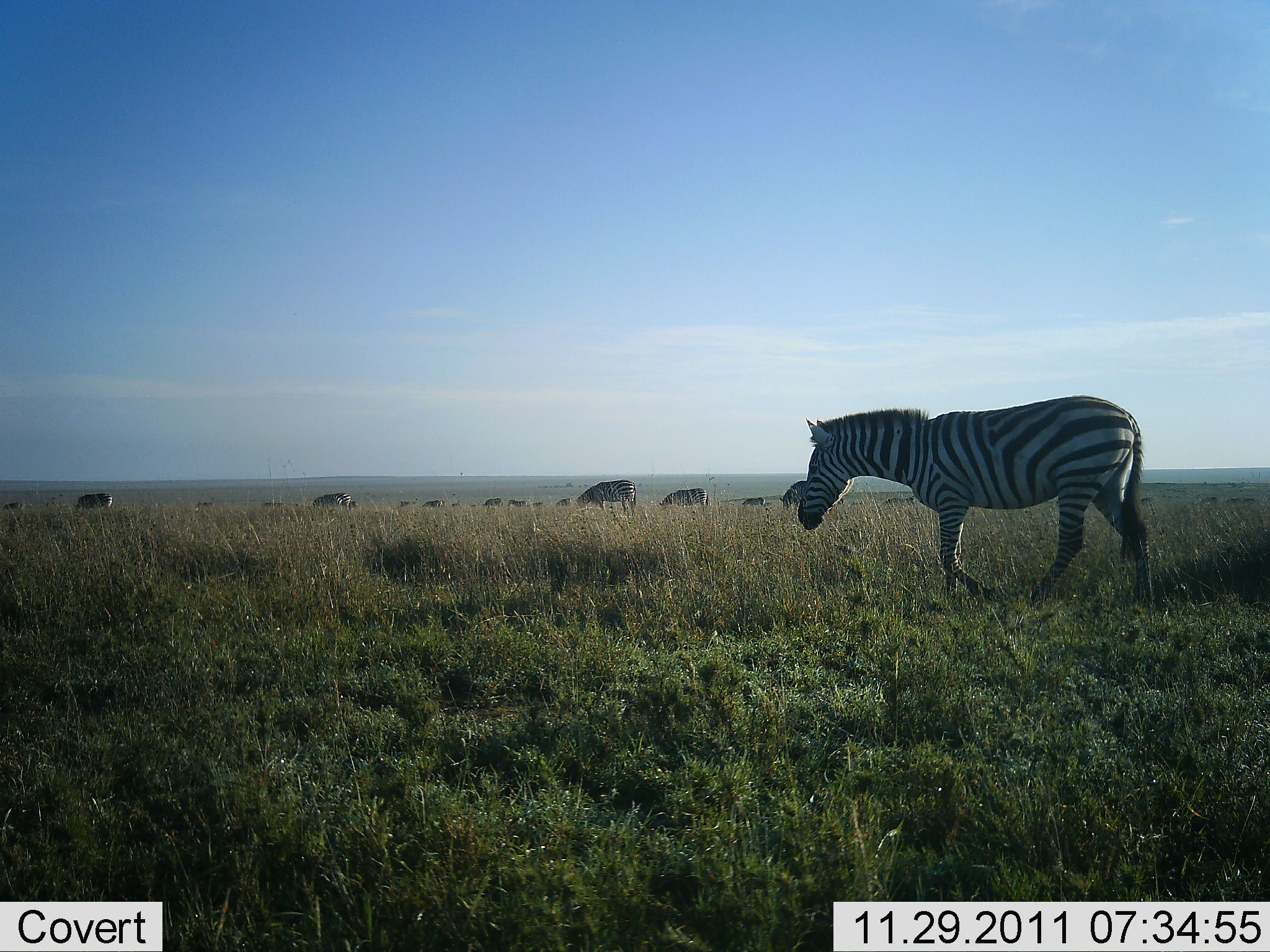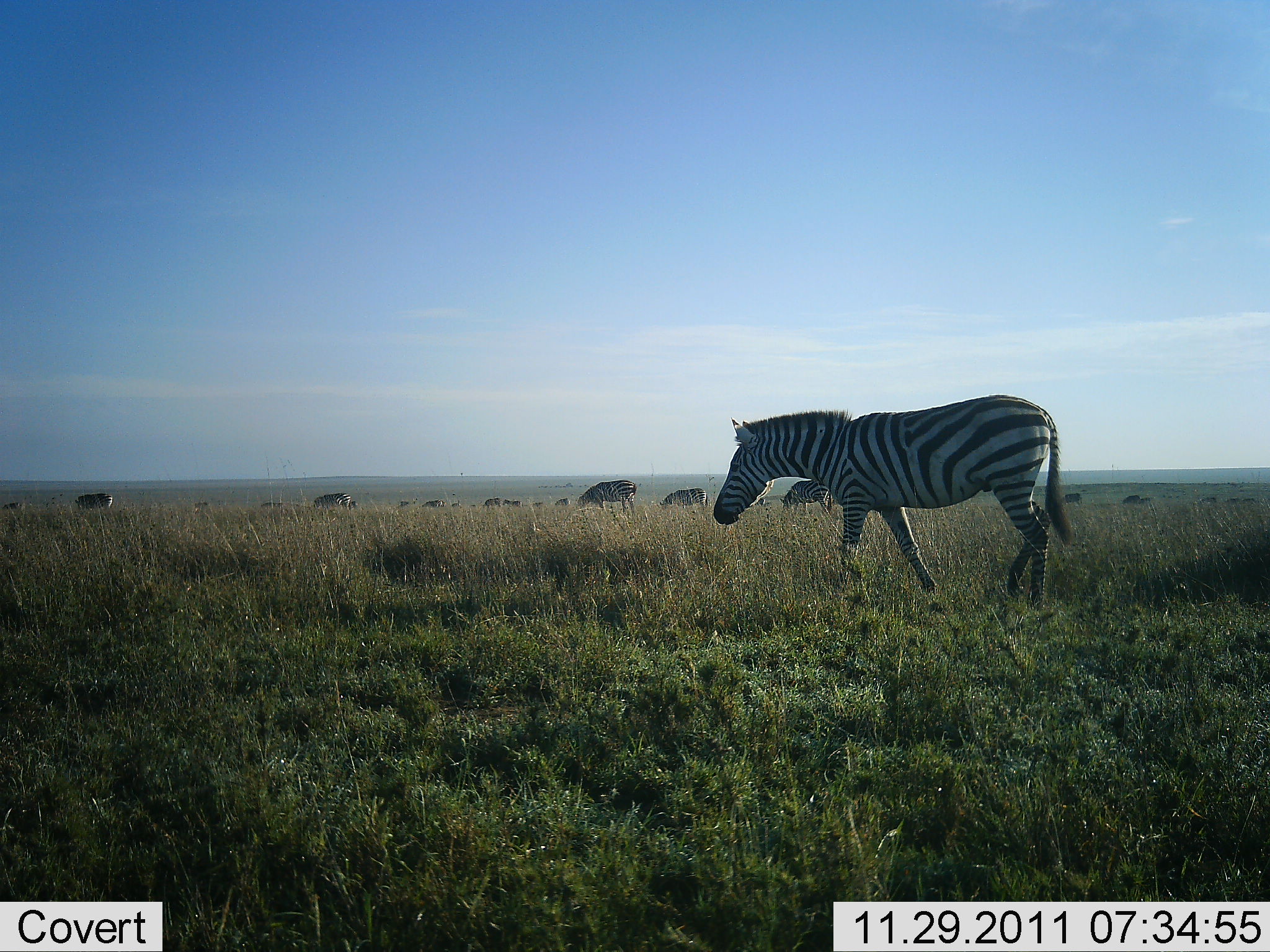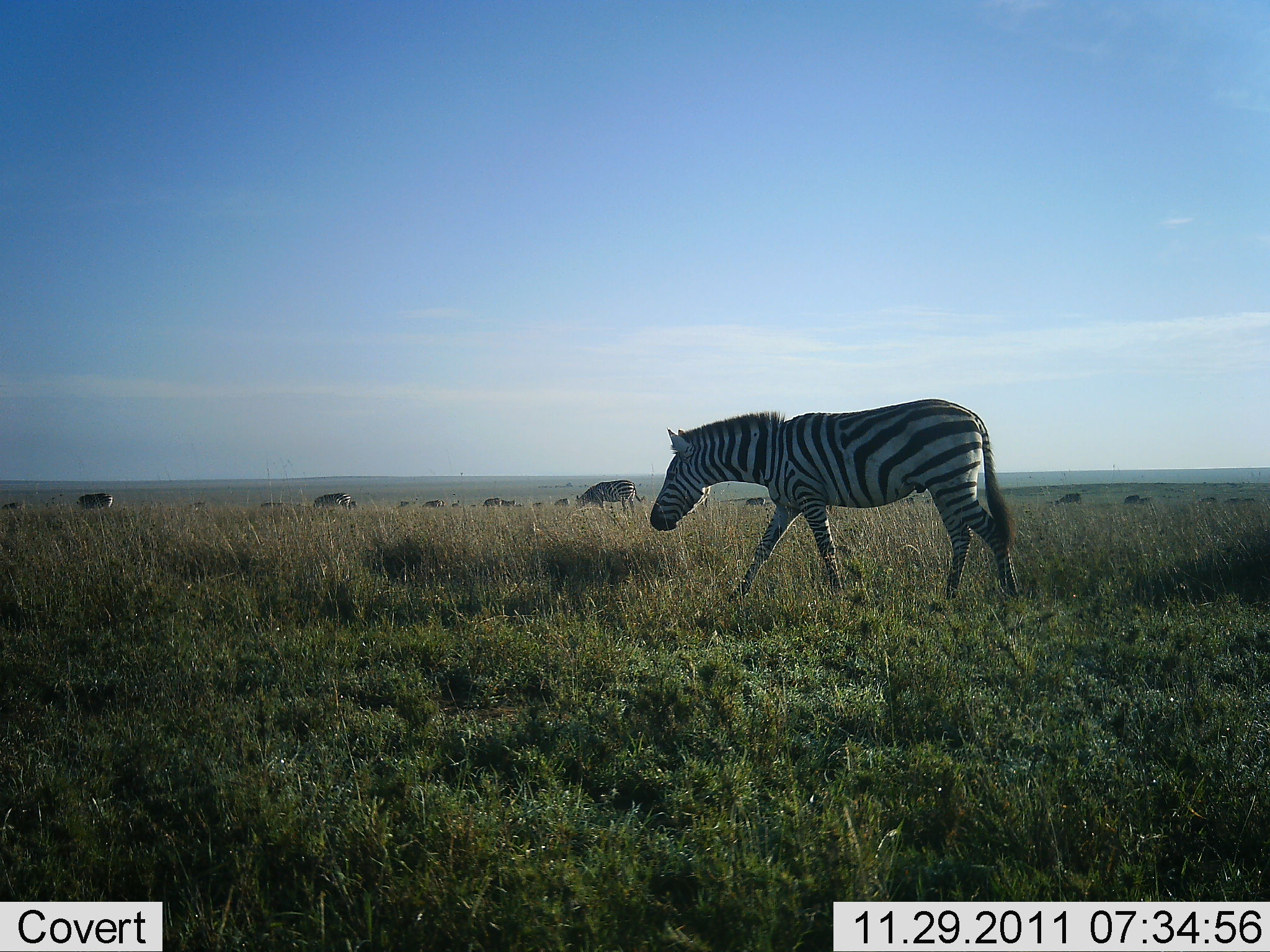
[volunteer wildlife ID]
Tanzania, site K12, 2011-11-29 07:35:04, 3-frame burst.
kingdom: Animalia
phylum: Chordata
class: Mammalia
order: Perissodactyla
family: Equidae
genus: Equus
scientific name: Equus quagga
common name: plains zebra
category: zebra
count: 11-50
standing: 29%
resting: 0%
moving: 93%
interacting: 0%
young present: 0%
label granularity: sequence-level